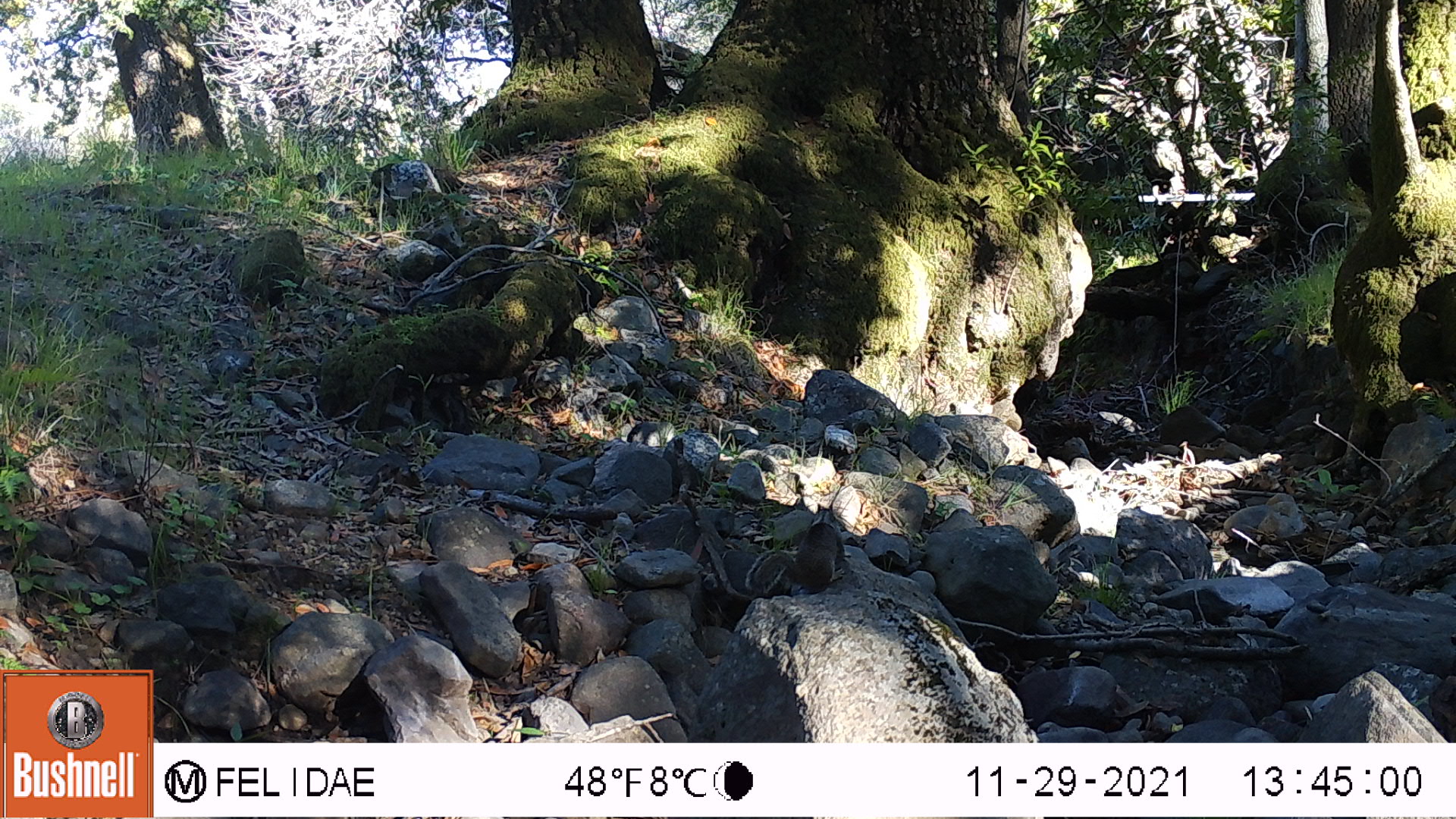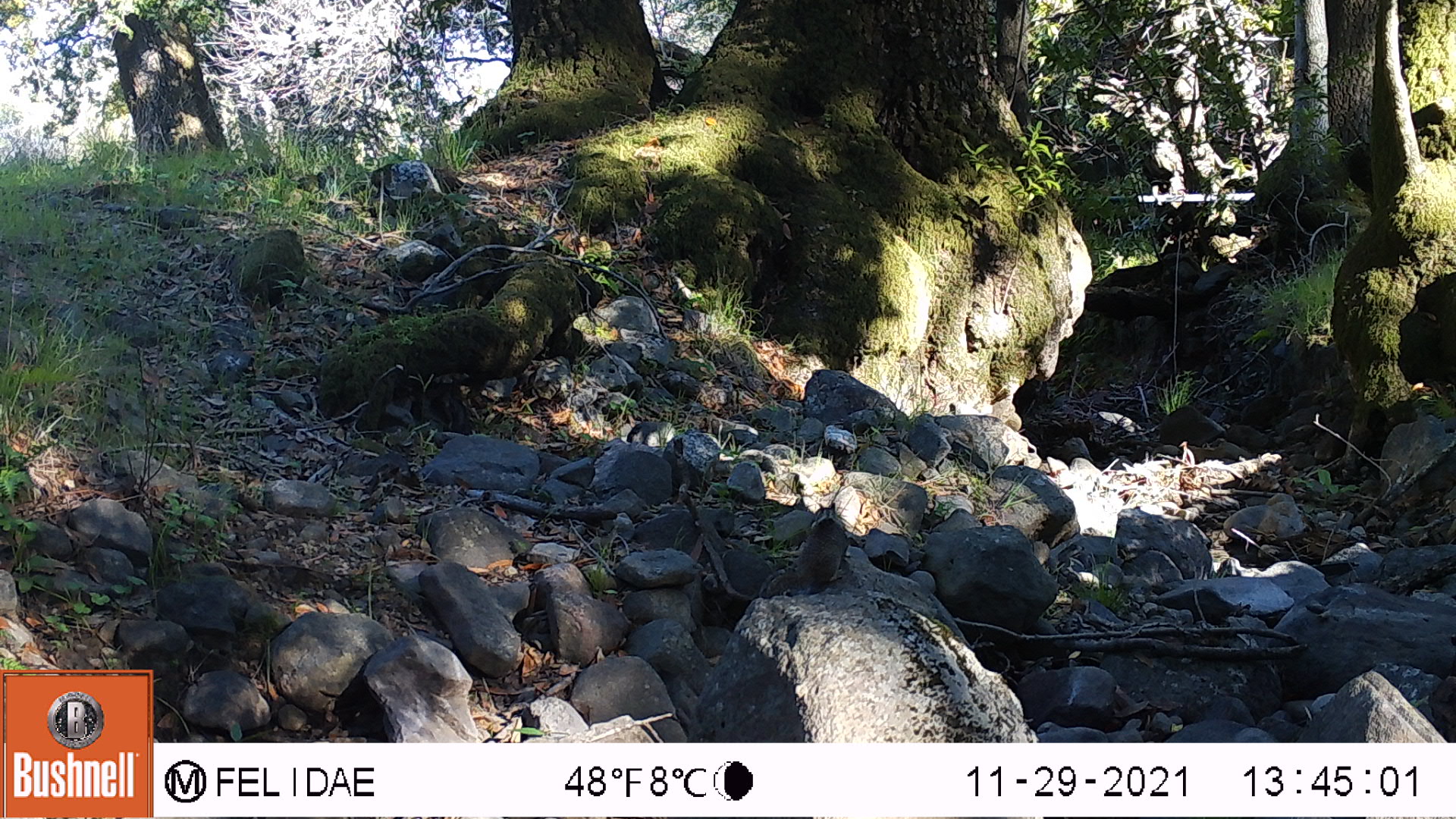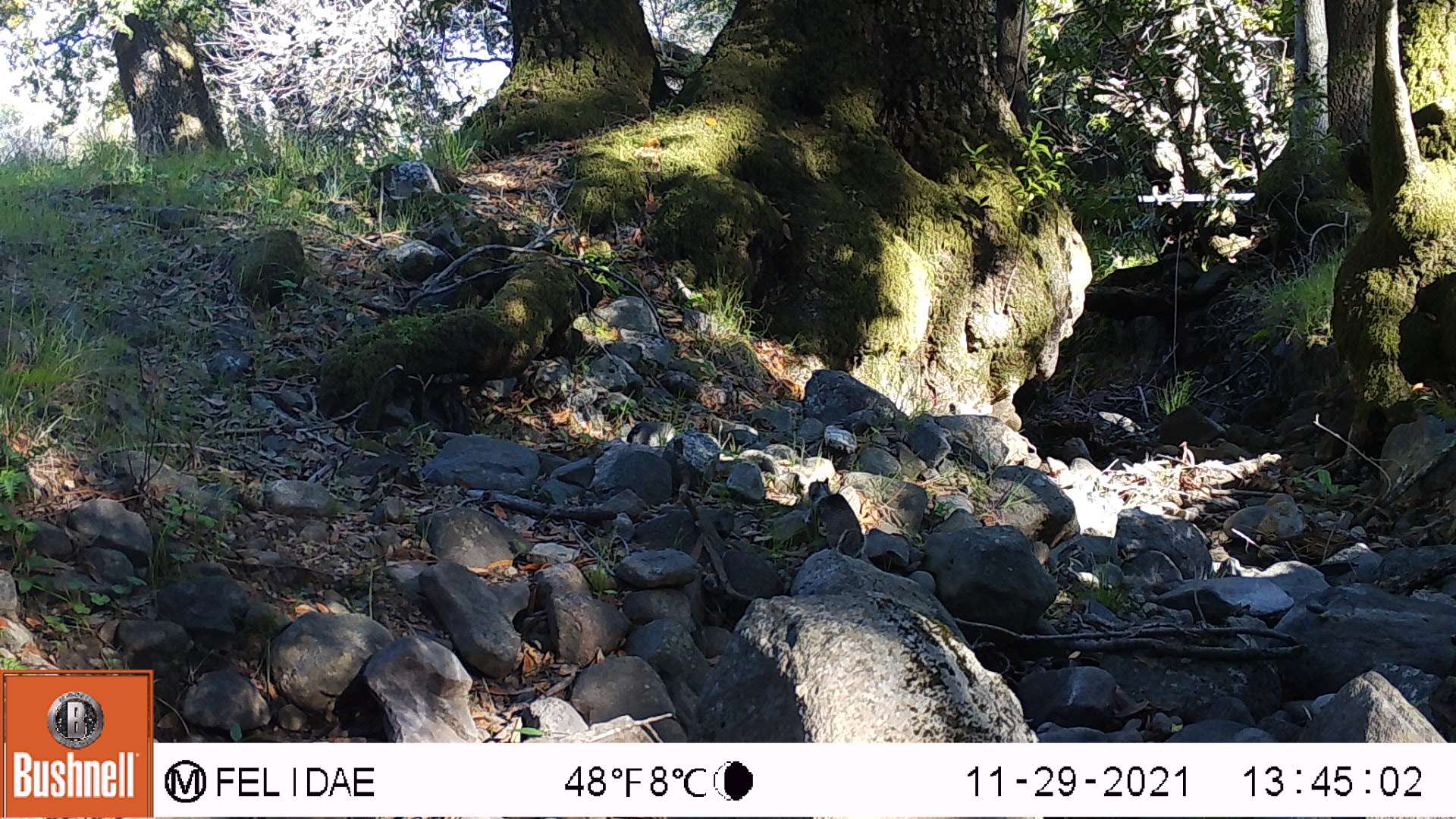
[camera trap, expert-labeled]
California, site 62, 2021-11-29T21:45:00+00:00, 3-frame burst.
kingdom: Animalia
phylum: Chordata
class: Mammalia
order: Rodentia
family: Sciuridae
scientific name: Sciuridae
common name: squirrel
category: unknown squirrel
Unknown squirrel (squirrel) (Sciuridae).